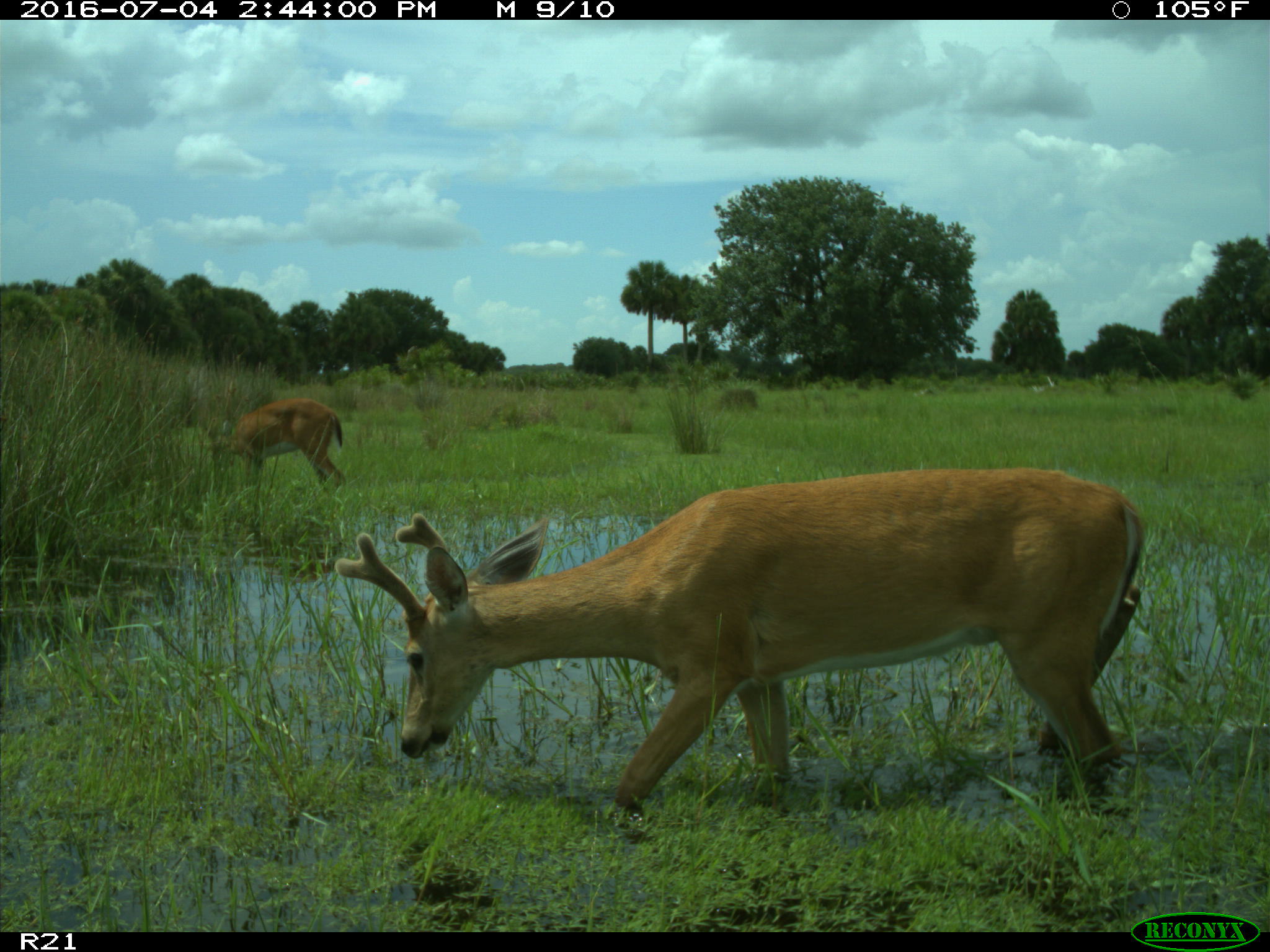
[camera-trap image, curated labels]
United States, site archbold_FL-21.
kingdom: Animalia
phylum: Chordata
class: Mammalia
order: Artiodactyla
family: Cervidae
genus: Odocoileus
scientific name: Odocoileus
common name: deer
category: unidentified deer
Unidentified deer (deer) (Odocoileus).